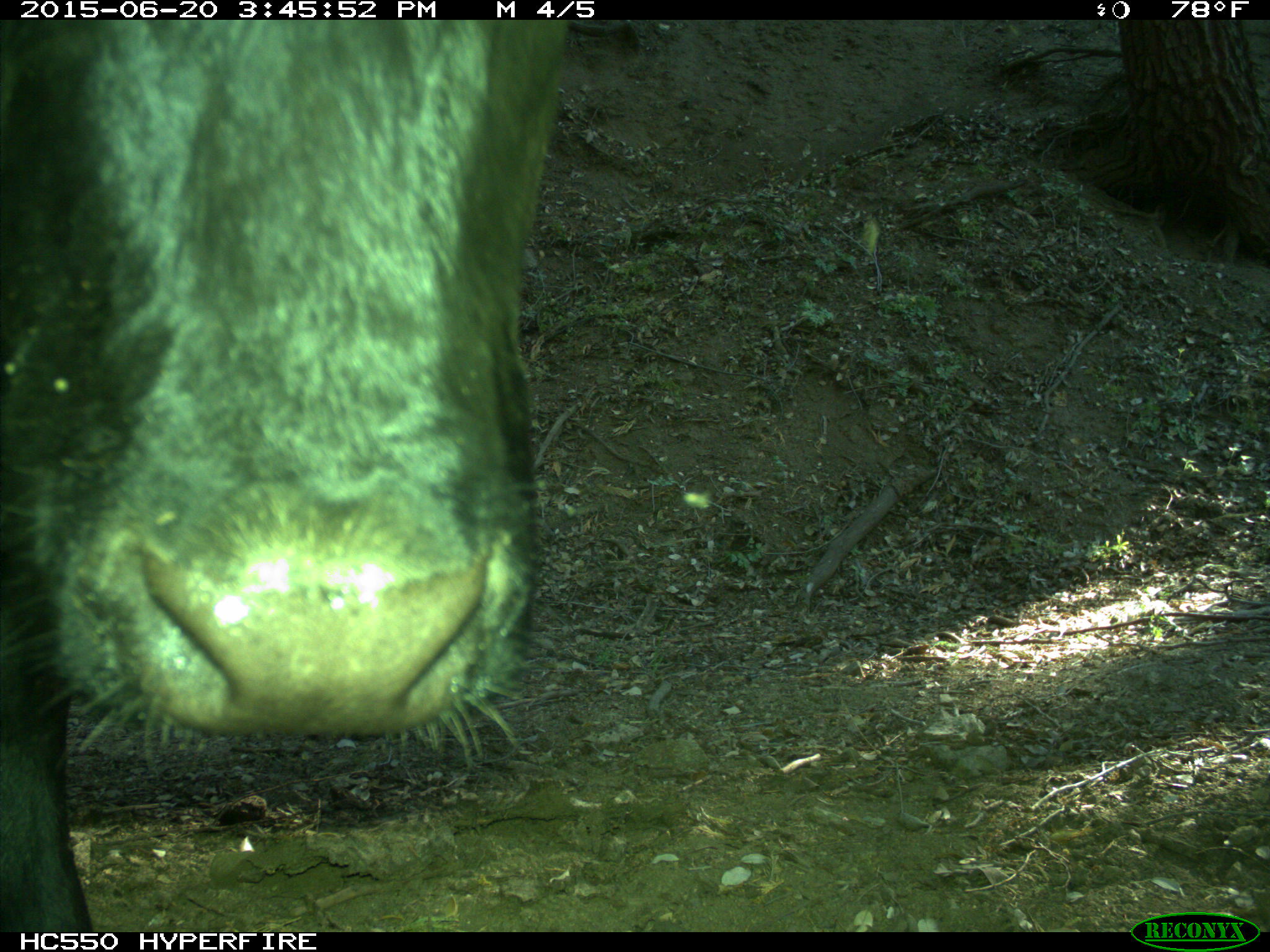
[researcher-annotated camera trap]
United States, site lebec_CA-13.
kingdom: Animalia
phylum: Chordata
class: Mammalia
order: Artiodactyla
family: Bovidae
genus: Bos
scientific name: Bos taurus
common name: domestic cow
Bos taurus (domestic cow).